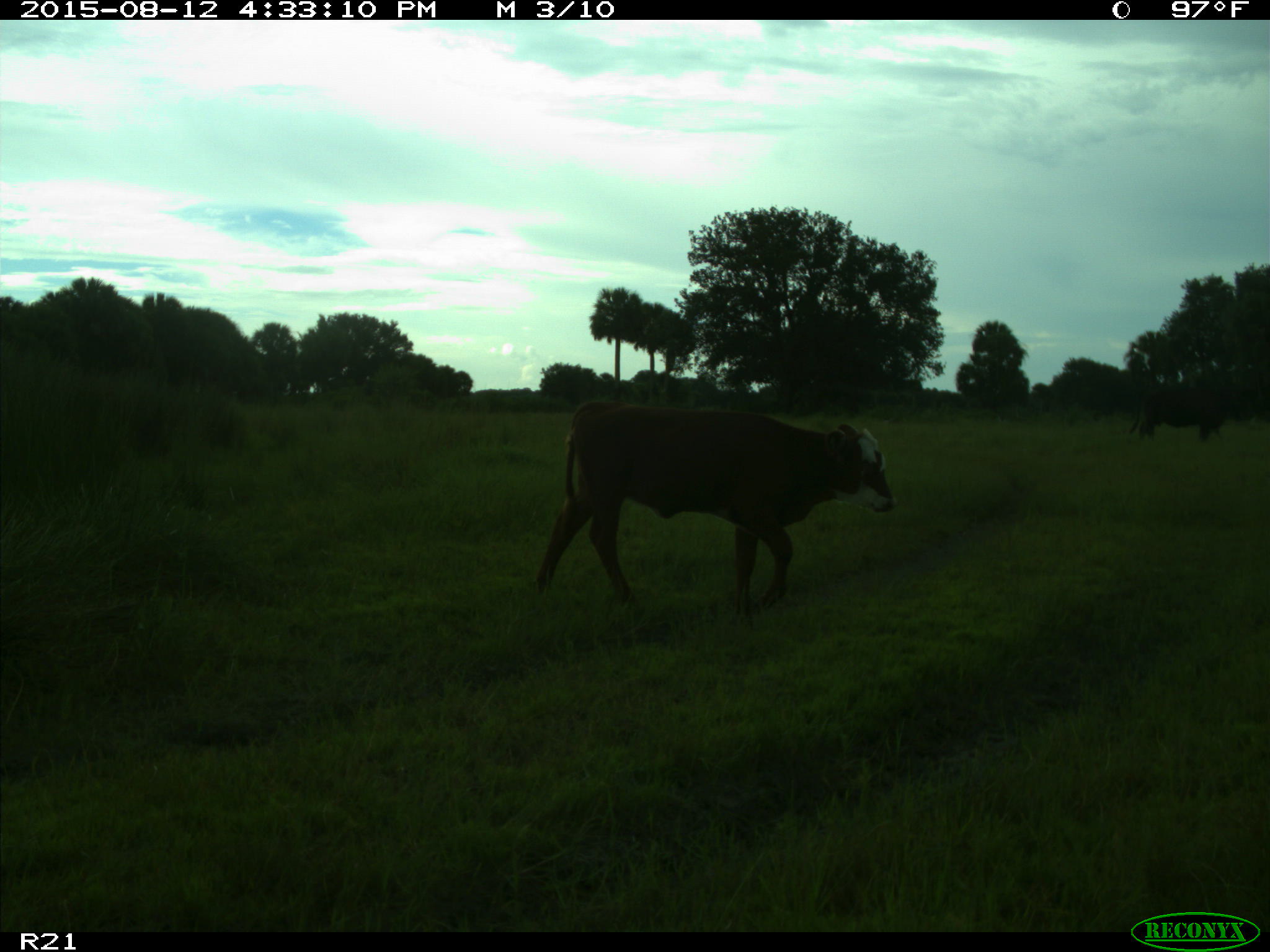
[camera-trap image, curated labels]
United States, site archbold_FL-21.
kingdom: Animalia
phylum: Chordata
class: Mammalia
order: Artiodactyla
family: Bovidae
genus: Bos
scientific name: Bos taurus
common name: domestic cow